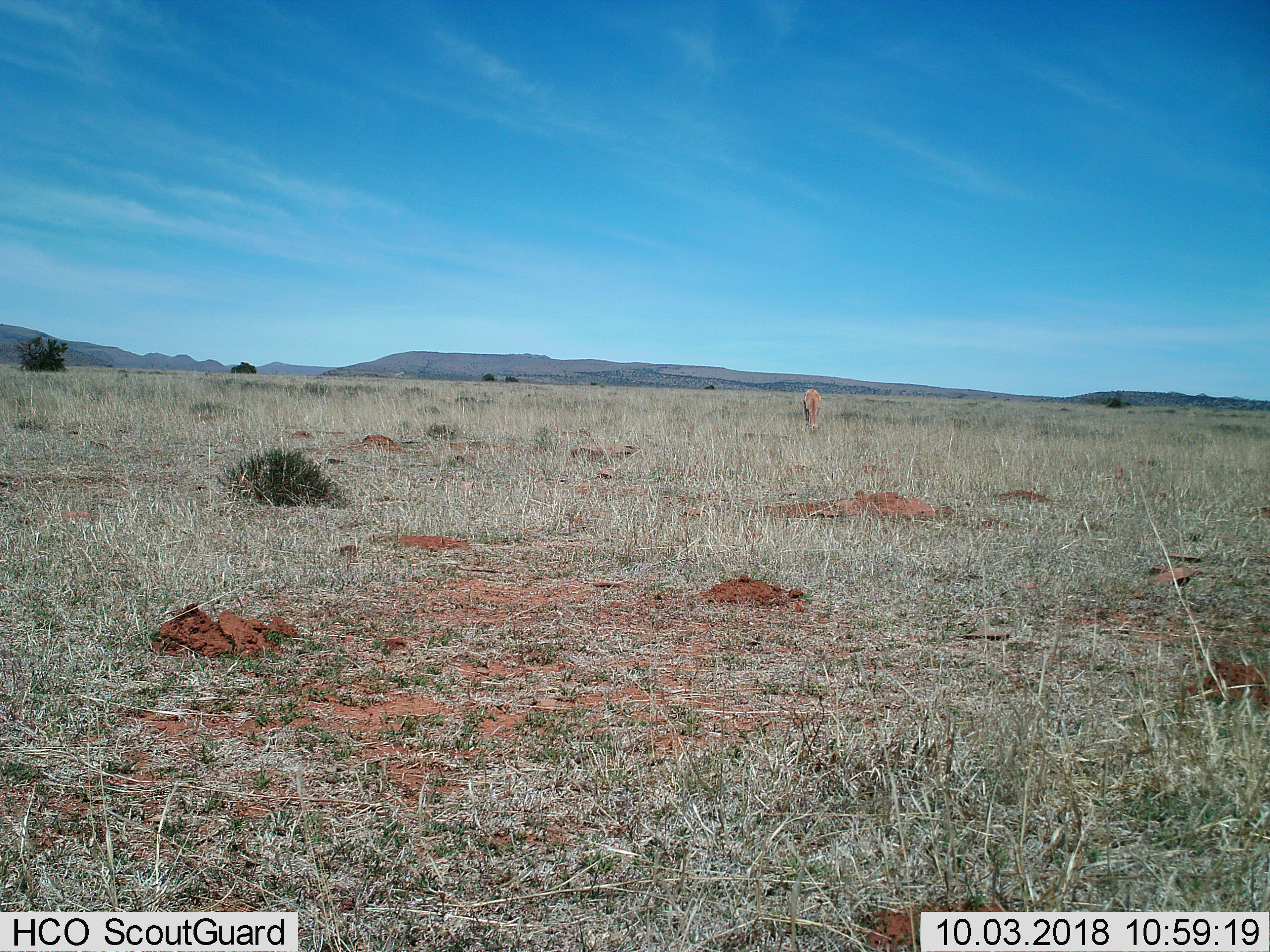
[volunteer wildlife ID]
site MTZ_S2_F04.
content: unidentified animal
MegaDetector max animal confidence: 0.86